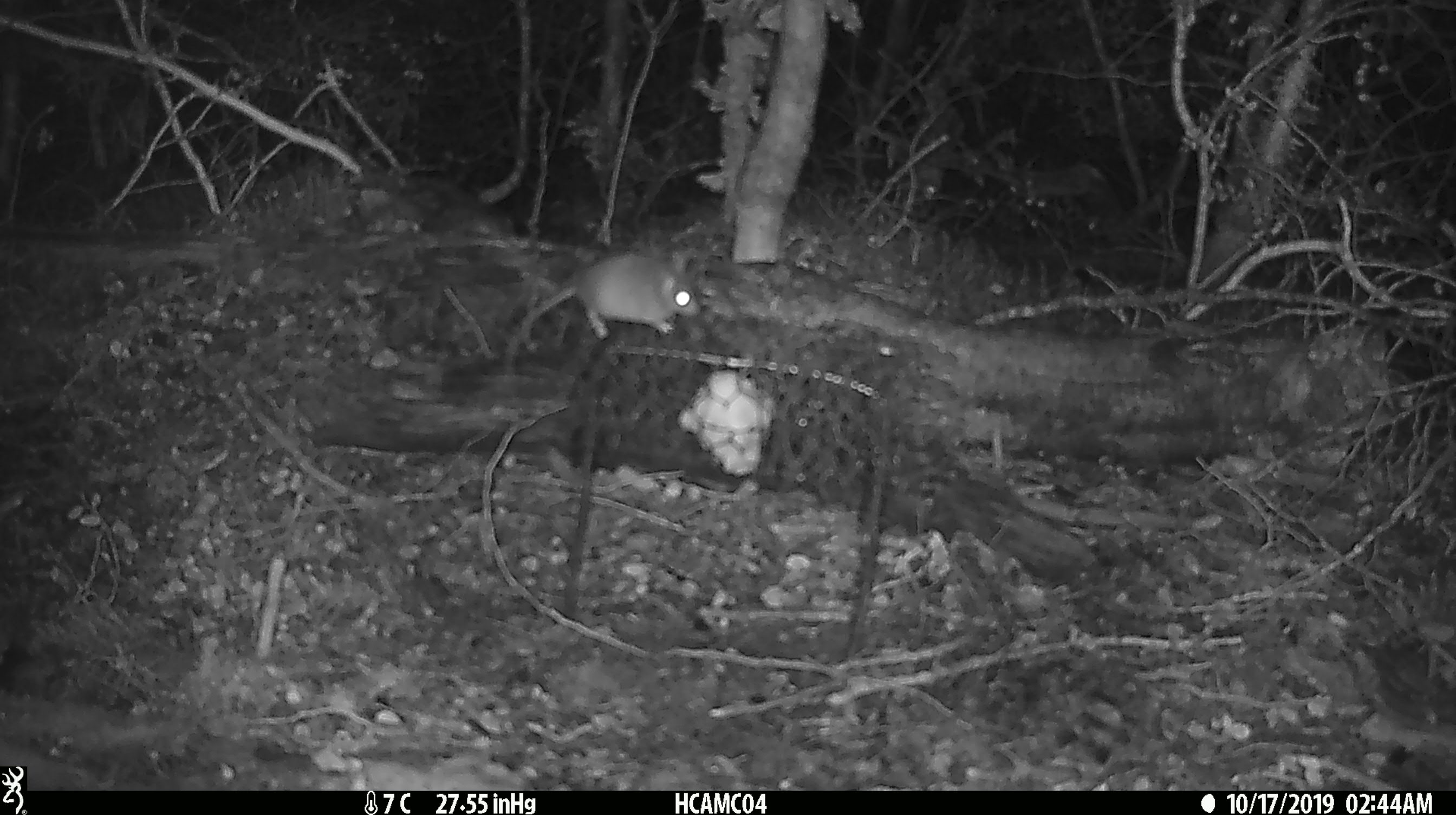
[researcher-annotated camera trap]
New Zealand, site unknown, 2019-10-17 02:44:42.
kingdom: Animalia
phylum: Chordata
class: Mammalia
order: Rodentia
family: Muridae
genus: Mus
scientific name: Mus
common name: mouse